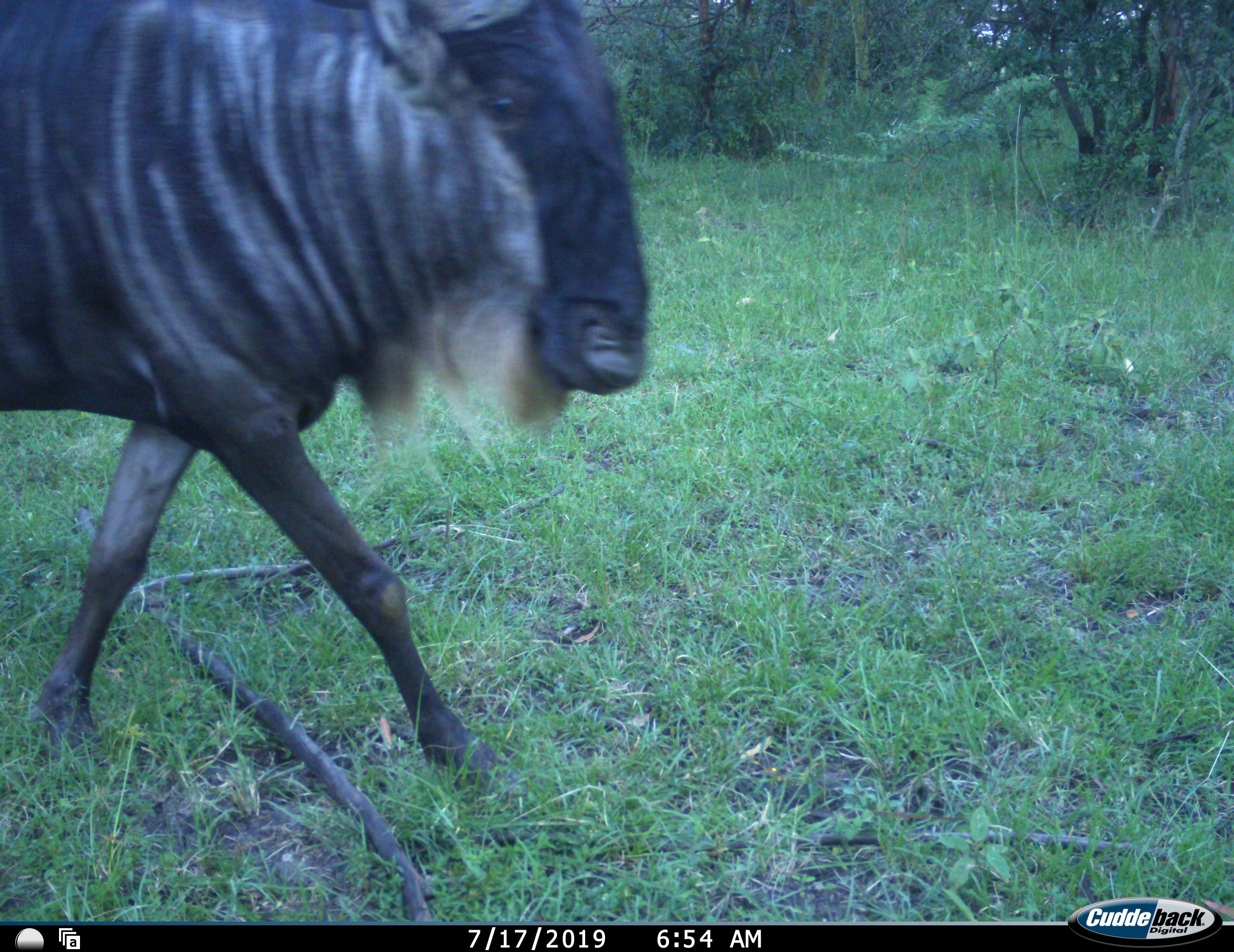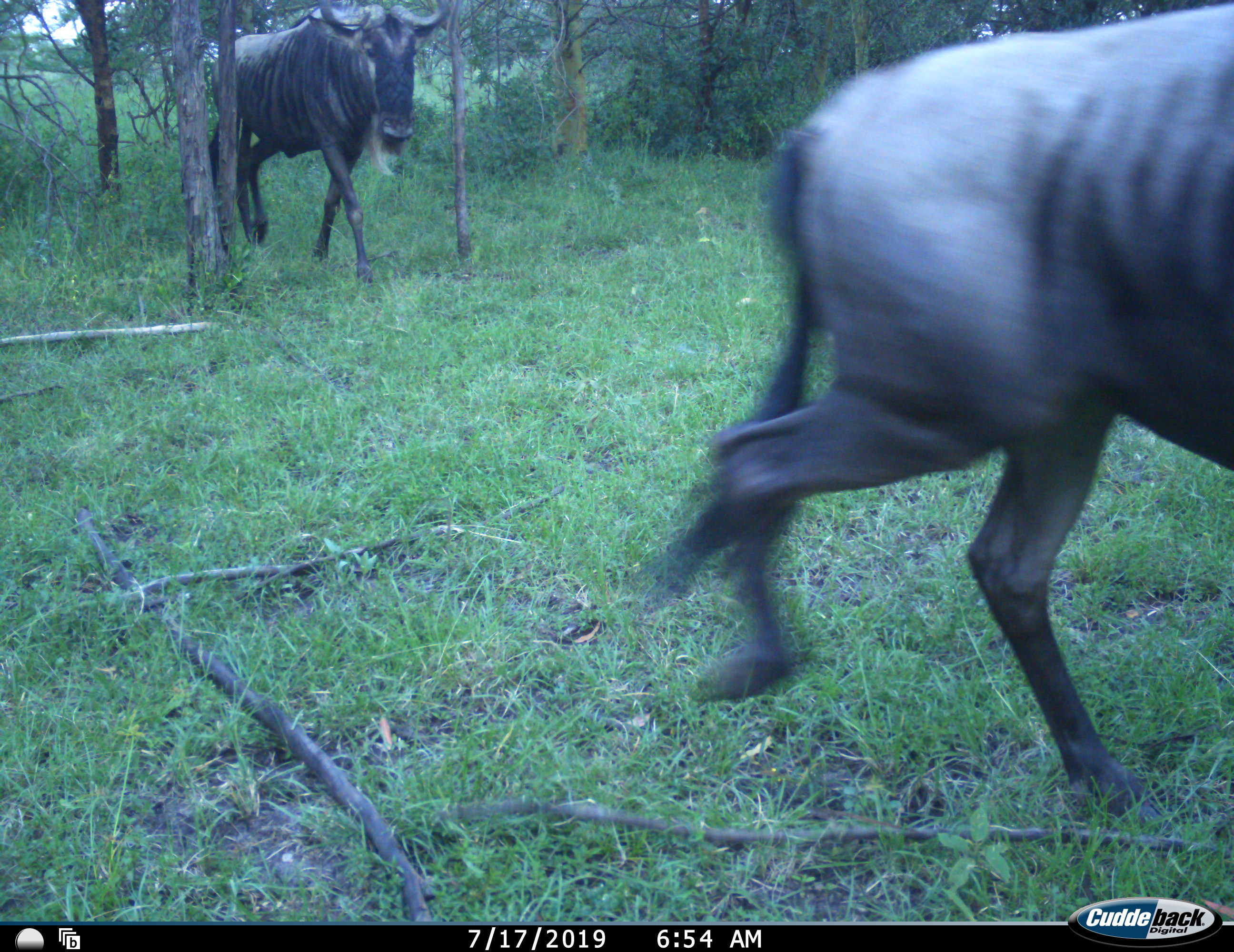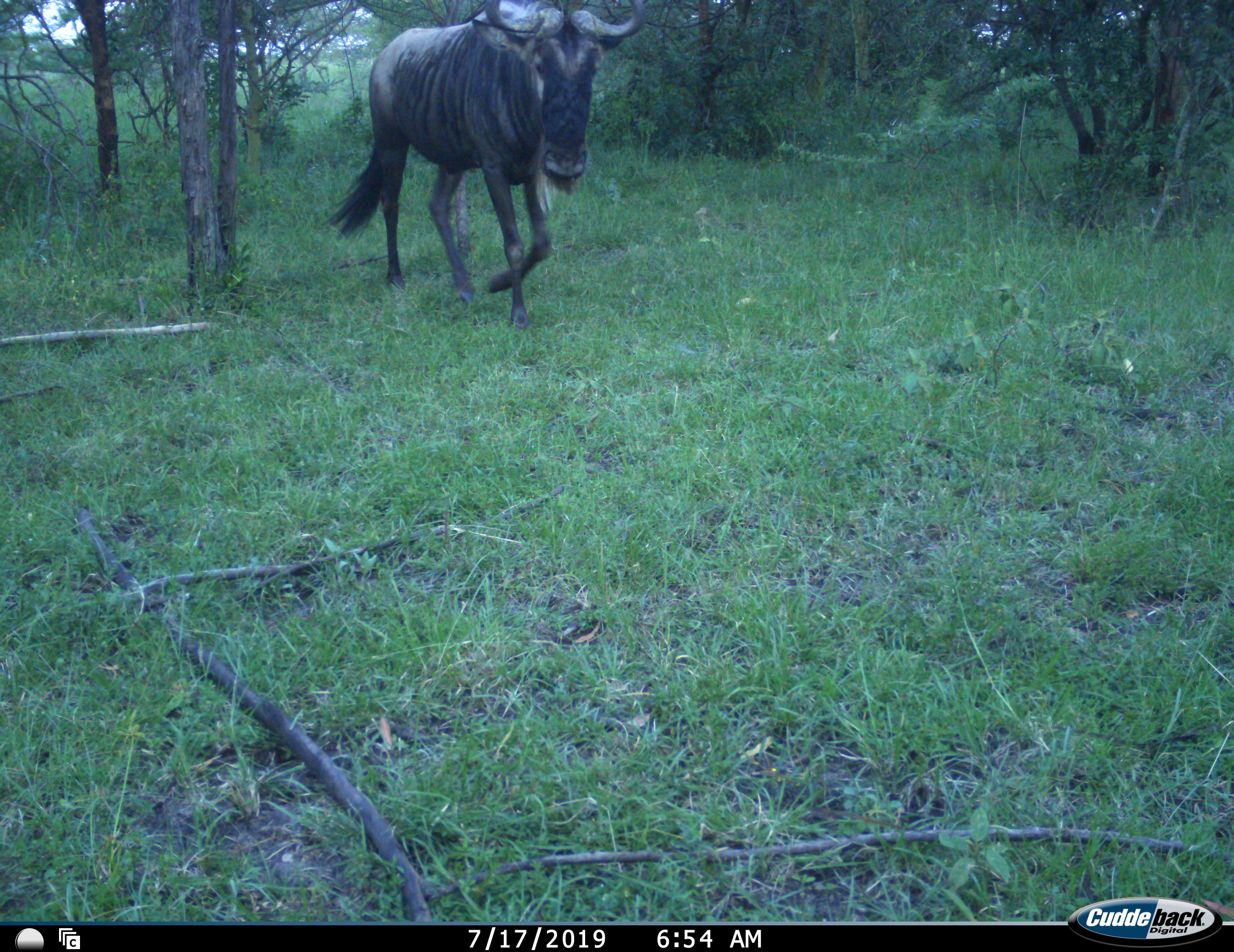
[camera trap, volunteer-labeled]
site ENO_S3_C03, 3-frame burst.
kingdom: Animalia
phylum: Chordata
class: Mammalia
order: Artiodactyla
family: Bovidae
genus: Connochaetes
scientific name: Connochaetes taurinus taurinus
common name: blue wildebeest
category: wildebeestblue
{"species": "wildebeestblue (blue wildebeest) (Connochaetes taurinus taurinus)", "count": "2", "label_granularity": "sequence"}